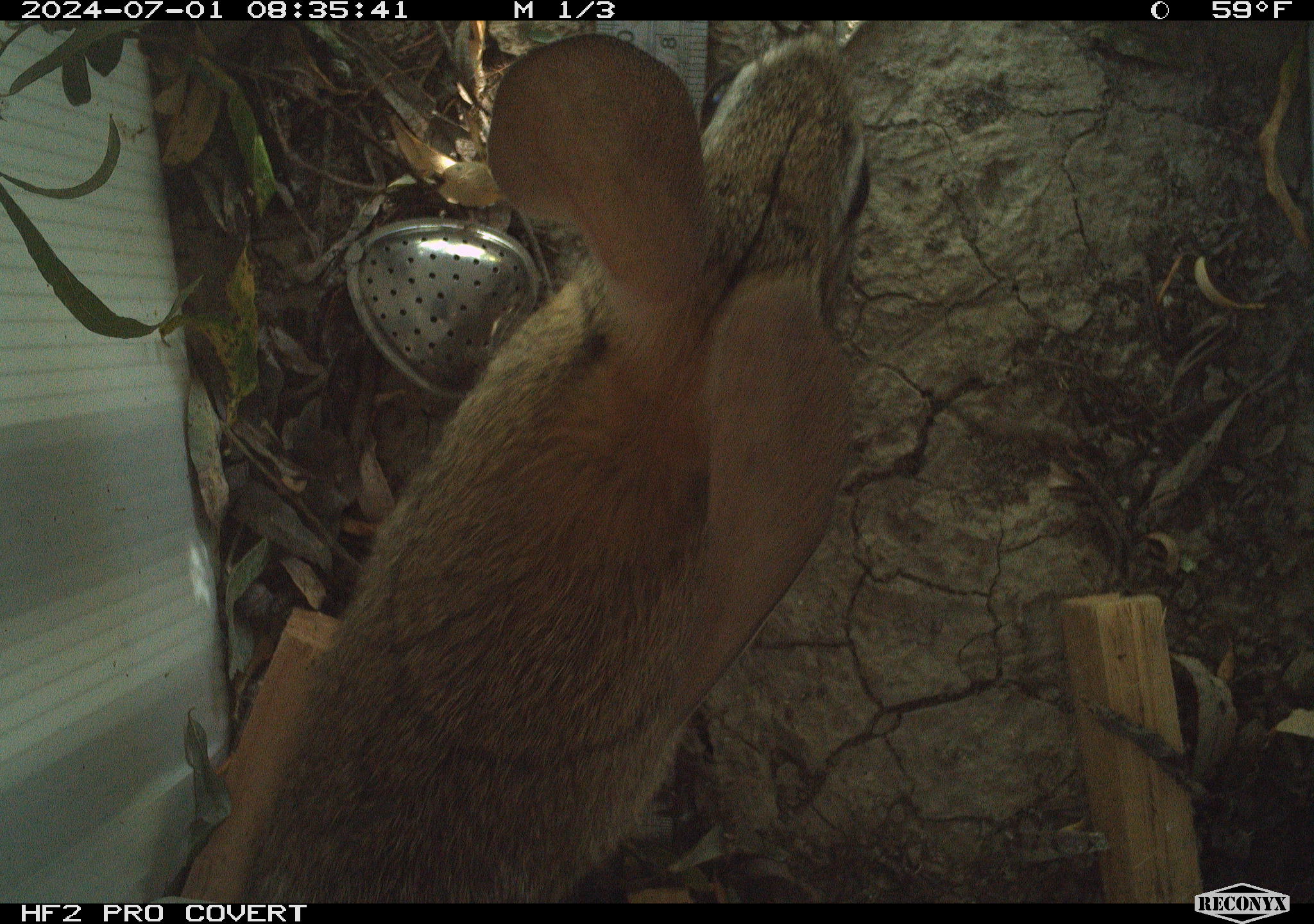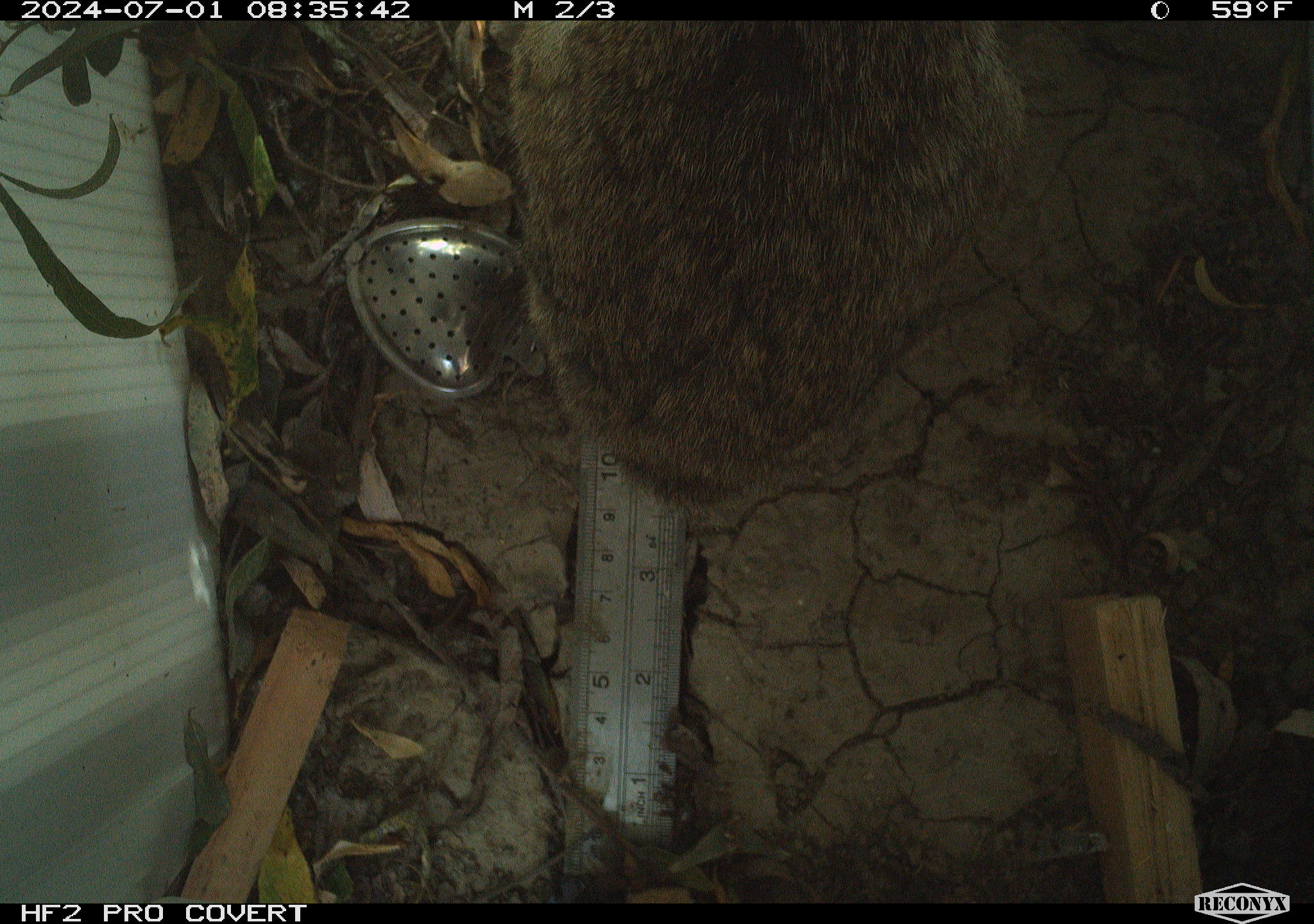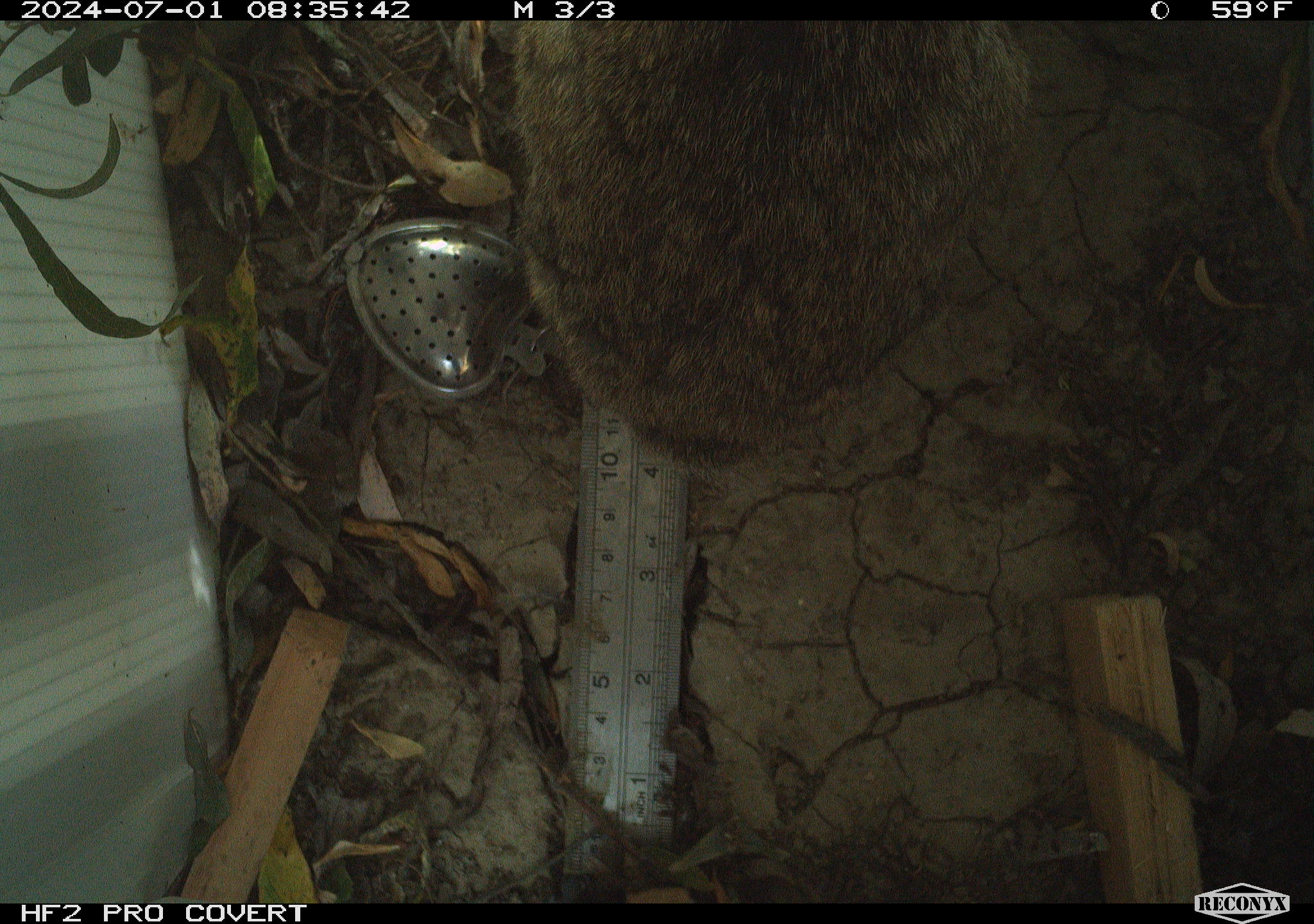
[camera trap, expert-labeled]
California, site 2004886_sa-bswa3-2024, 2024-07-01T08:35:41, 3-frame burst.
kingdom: Animalia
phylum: Chordata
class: Mammalia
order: Lagomorpha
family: Leporidae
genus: Sylvilagus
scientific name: Sylvilagus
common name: cottontail rabbits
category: sylvilagus species